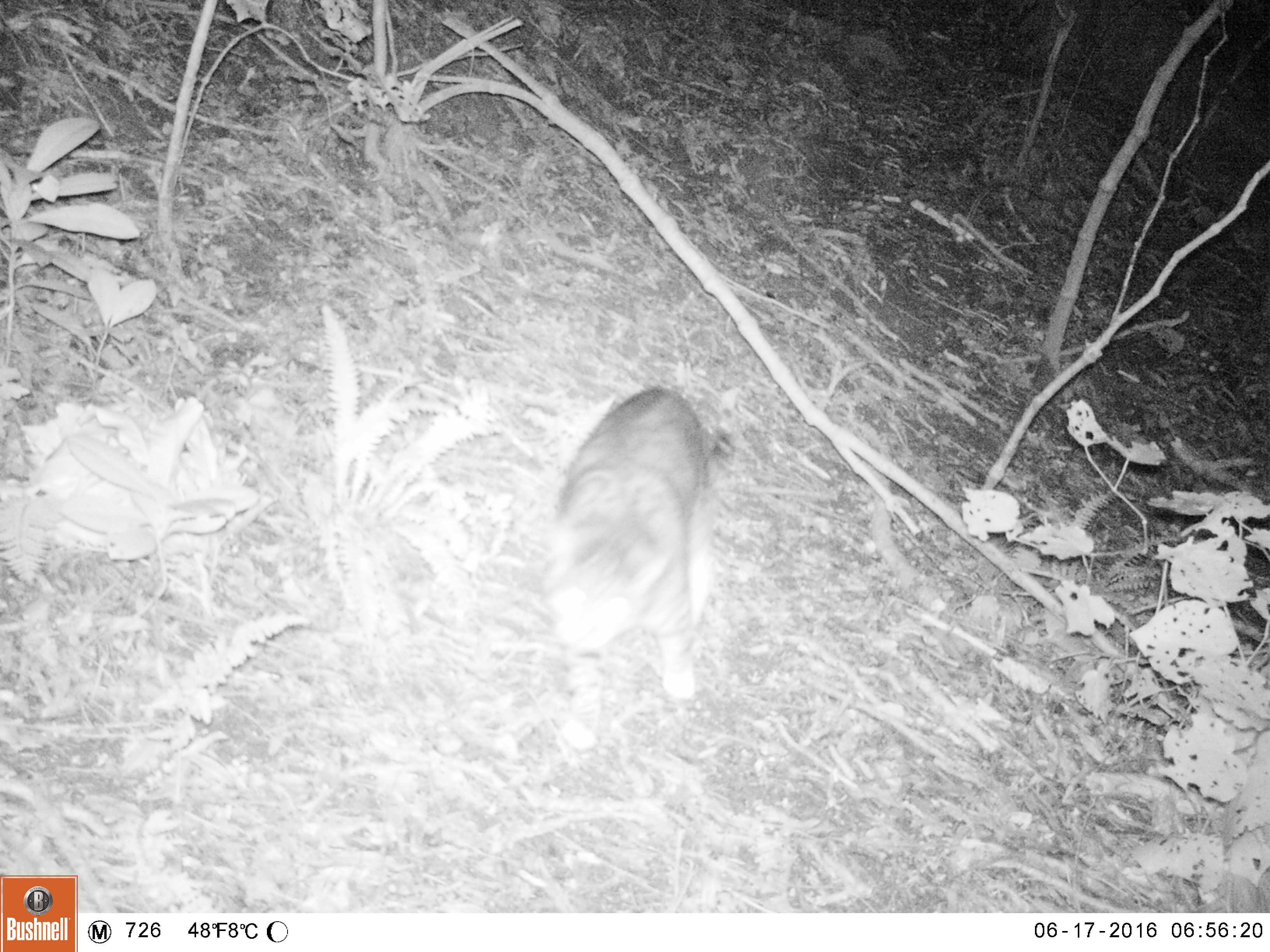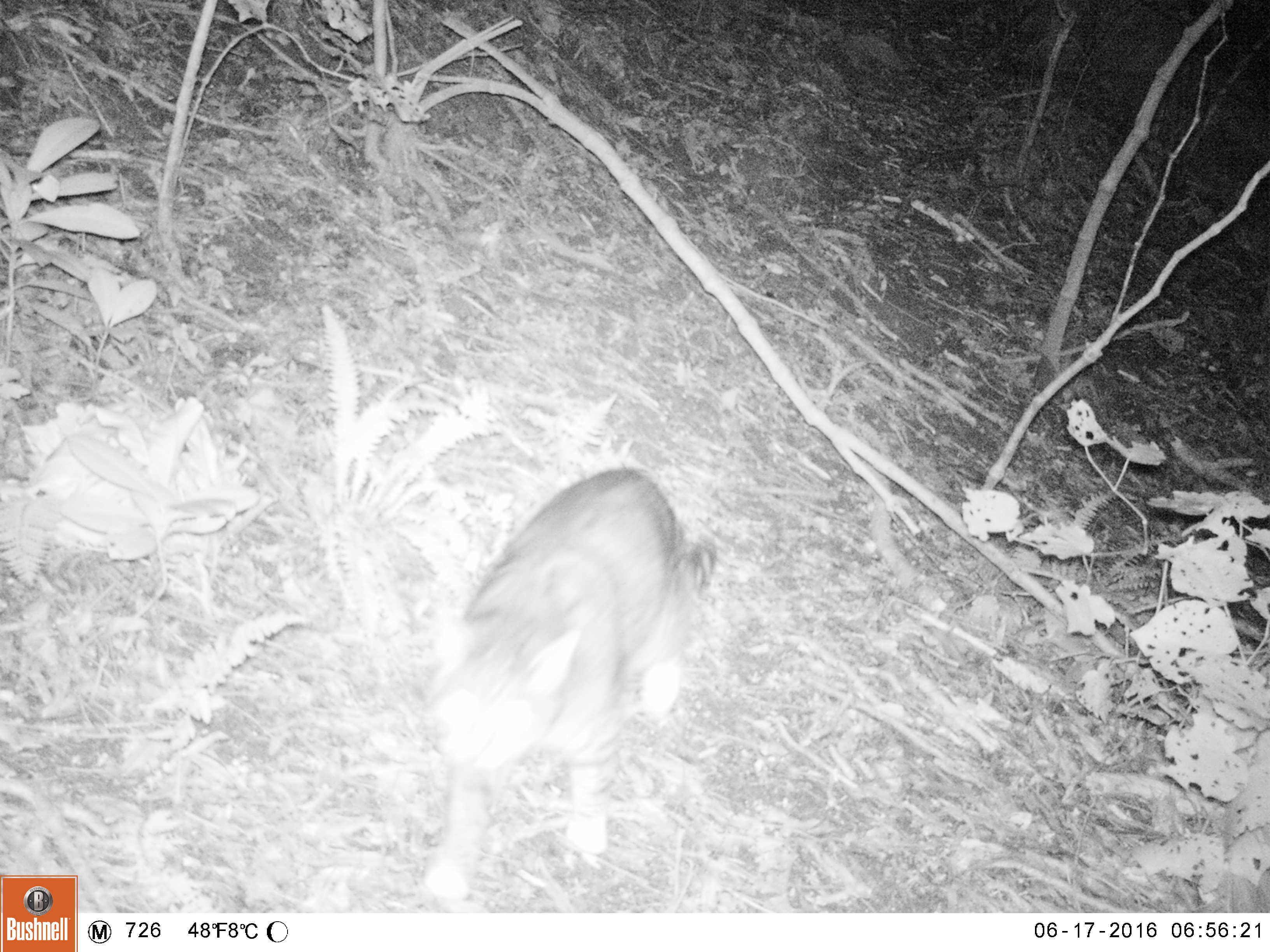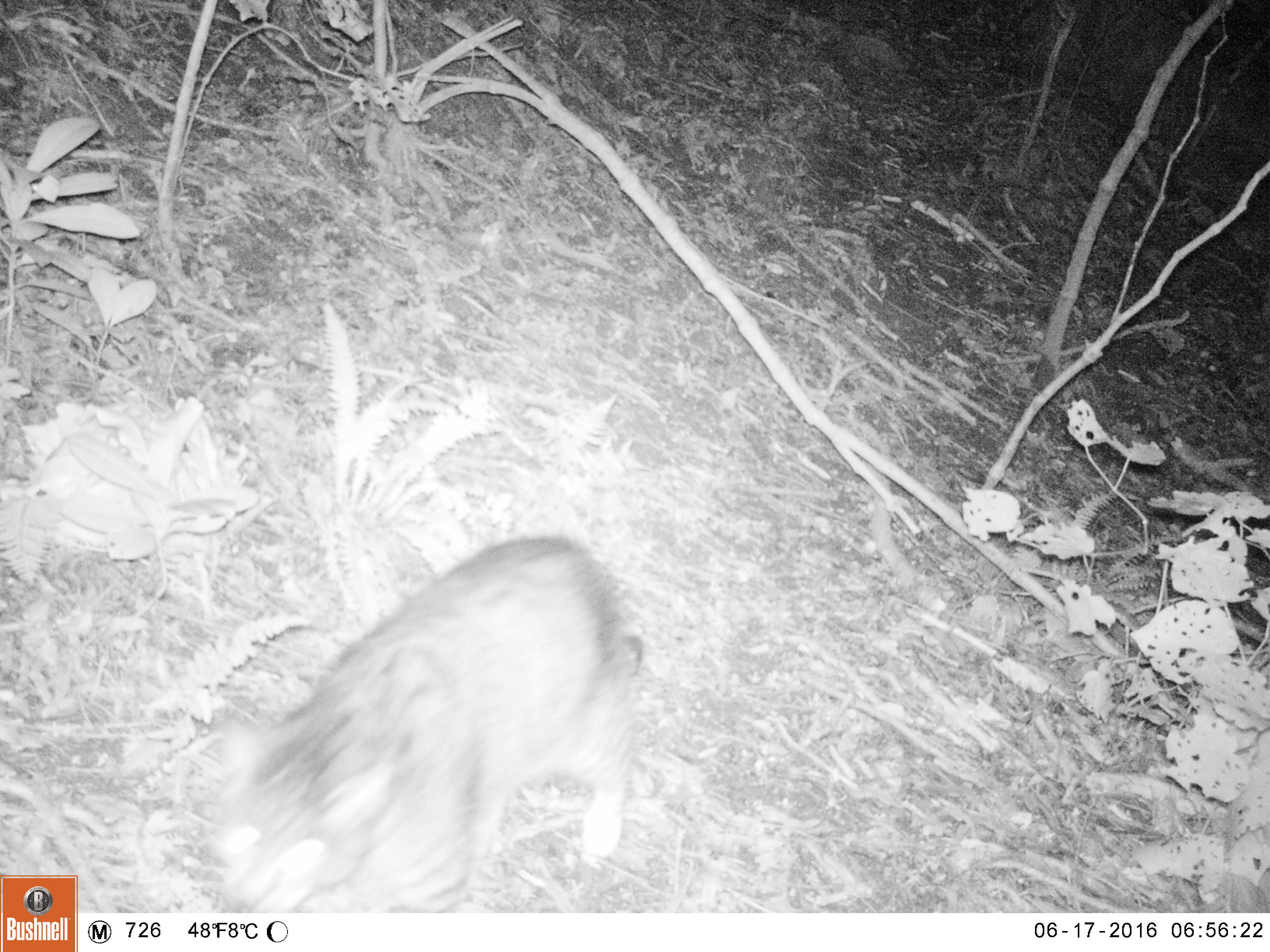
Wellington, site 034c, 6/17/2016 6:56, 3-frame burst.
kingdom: Animalia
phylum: Chordata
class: Mammalia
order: Carnivora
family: Felidae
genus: Felis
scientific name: Felis catus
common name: cat